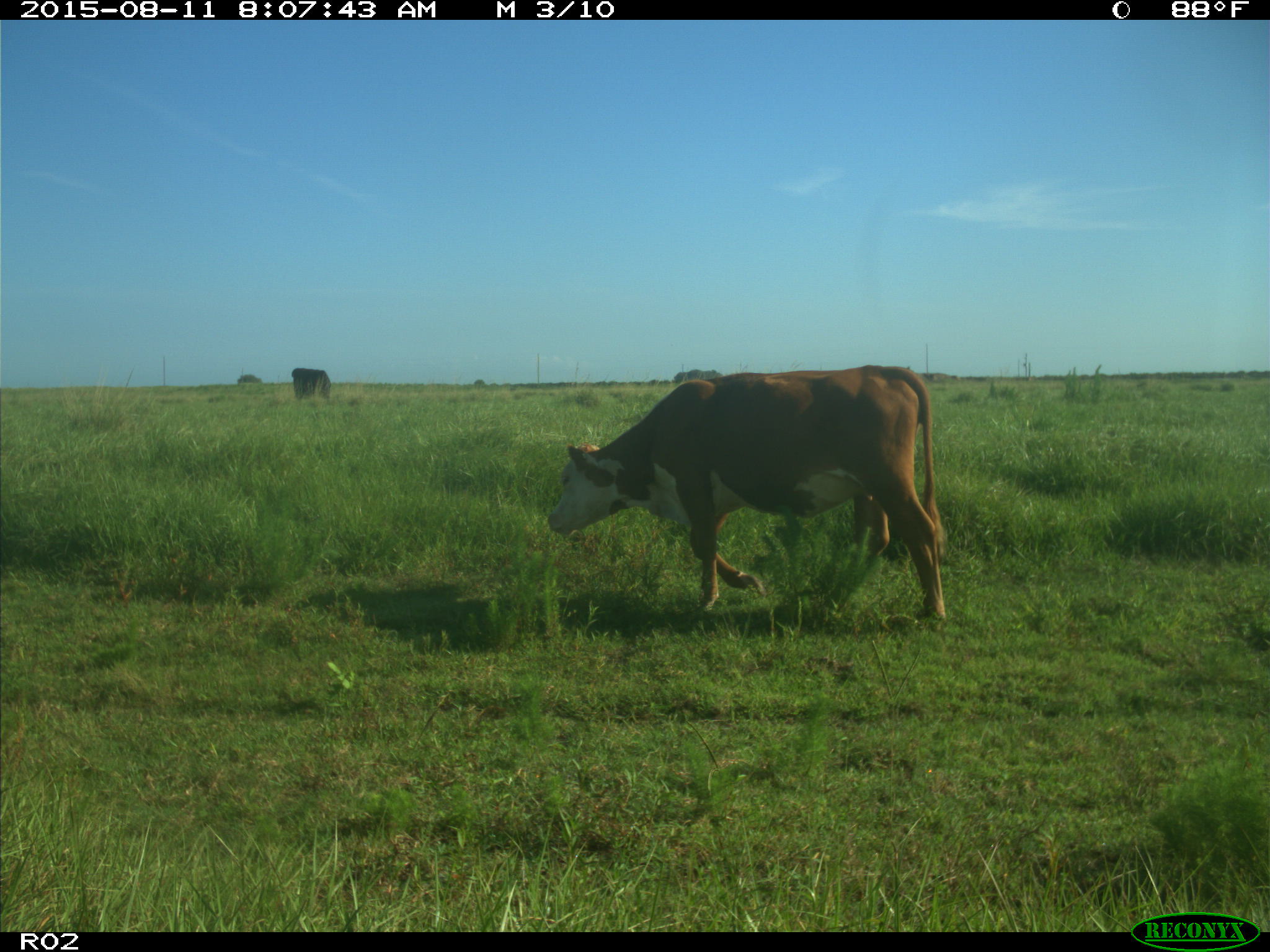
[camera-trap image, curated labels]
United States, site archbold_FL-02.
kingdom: Animalia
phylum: Chordata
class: Mammalia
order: Artiodactyla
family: Bovidae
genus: Bos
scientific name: Bos taurus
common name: domestic cow